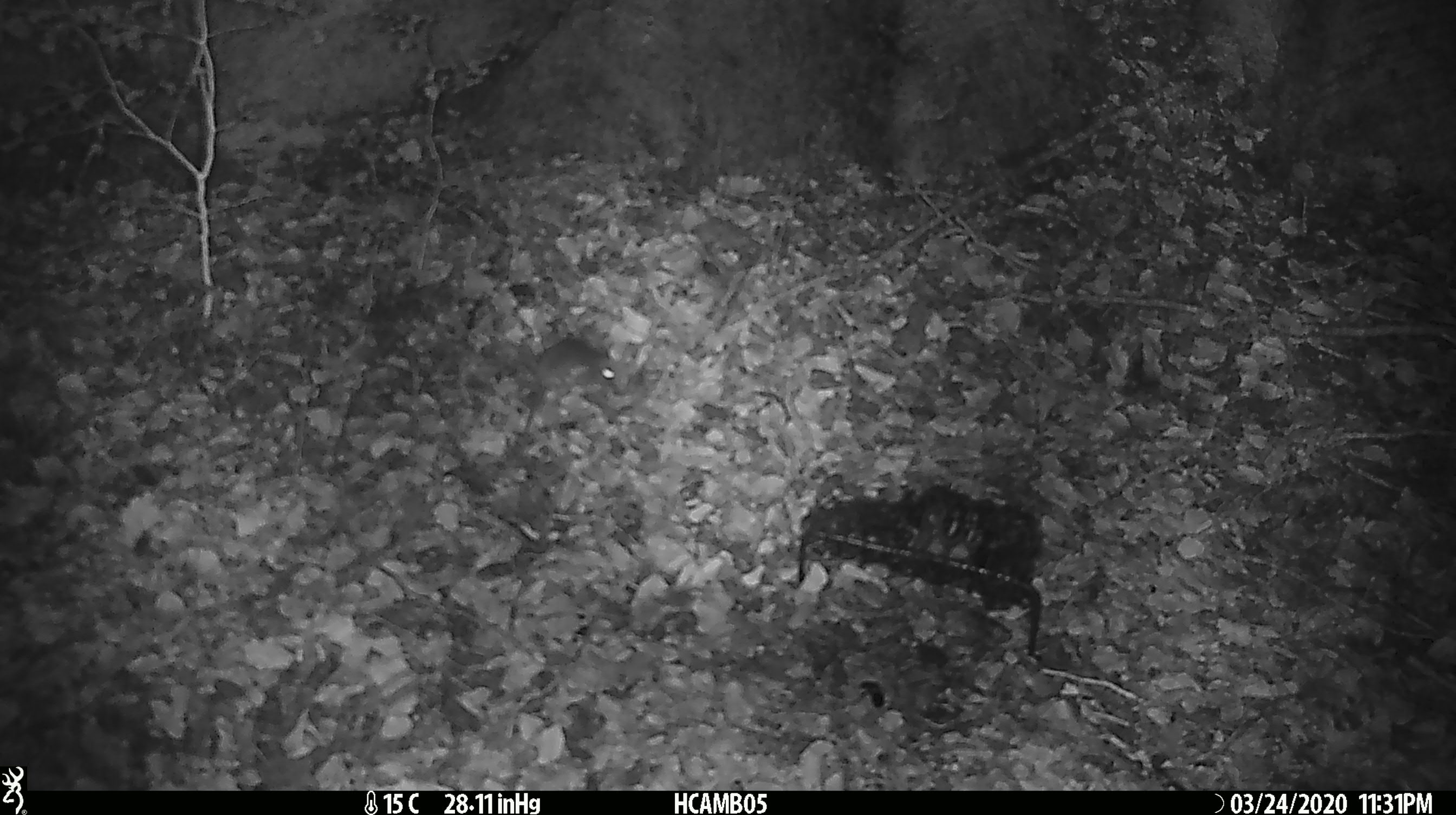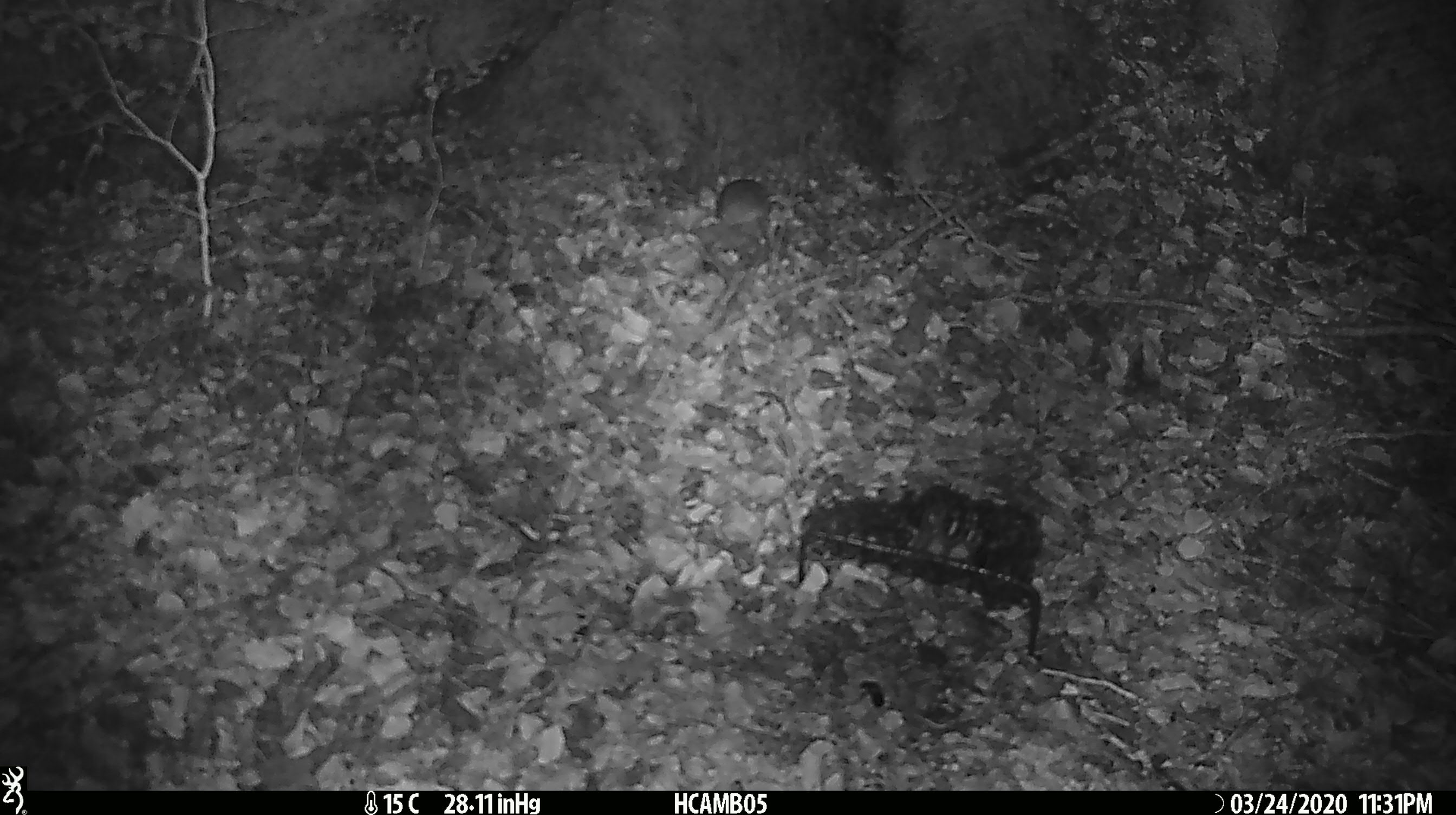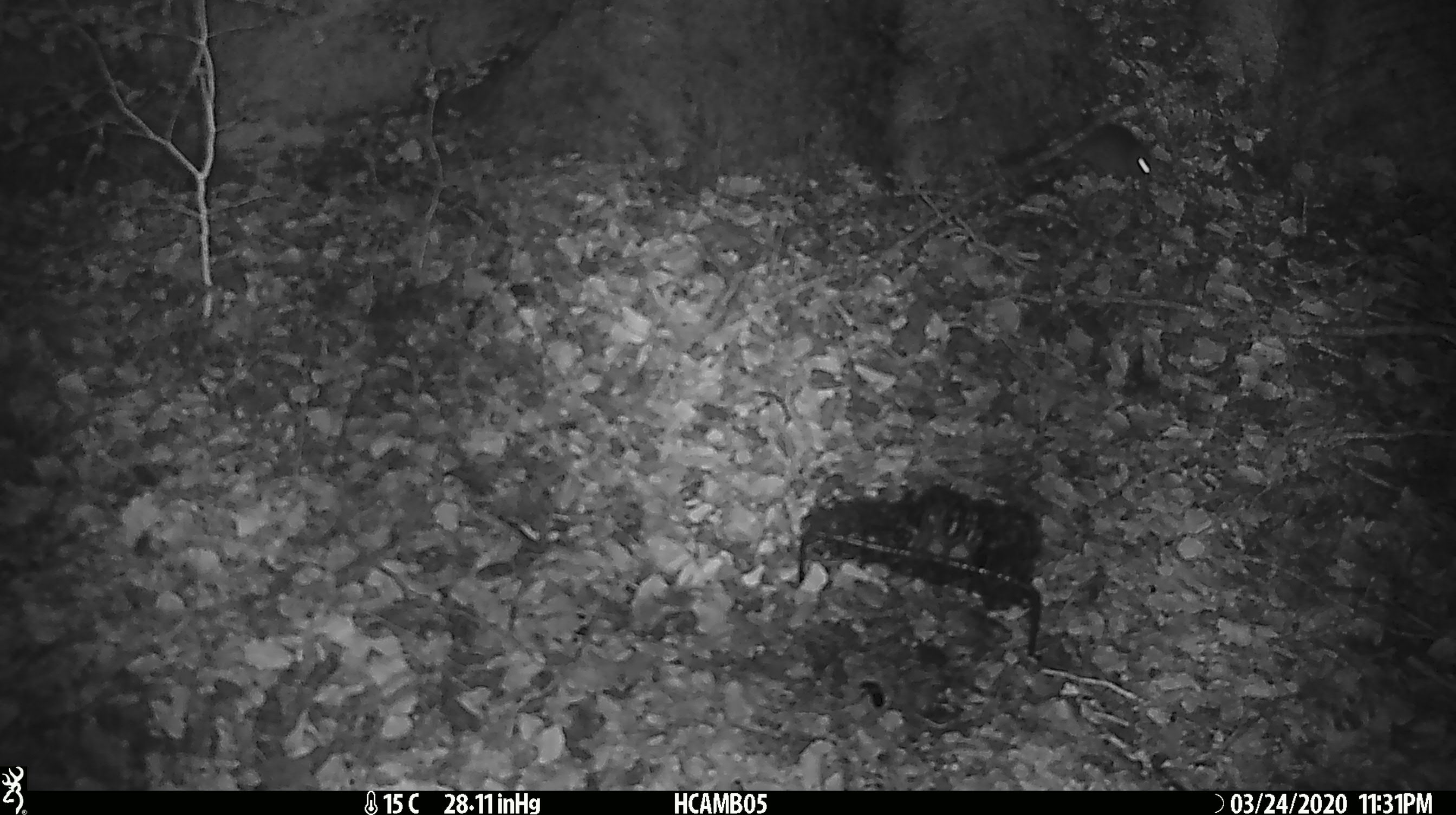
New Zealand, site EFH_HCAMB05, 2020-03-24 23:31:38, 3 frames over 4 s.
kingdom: Animalia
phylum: Chordata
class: Mammalia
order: Rodentia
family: Muridae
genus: Mus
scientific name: Mus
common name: mouse